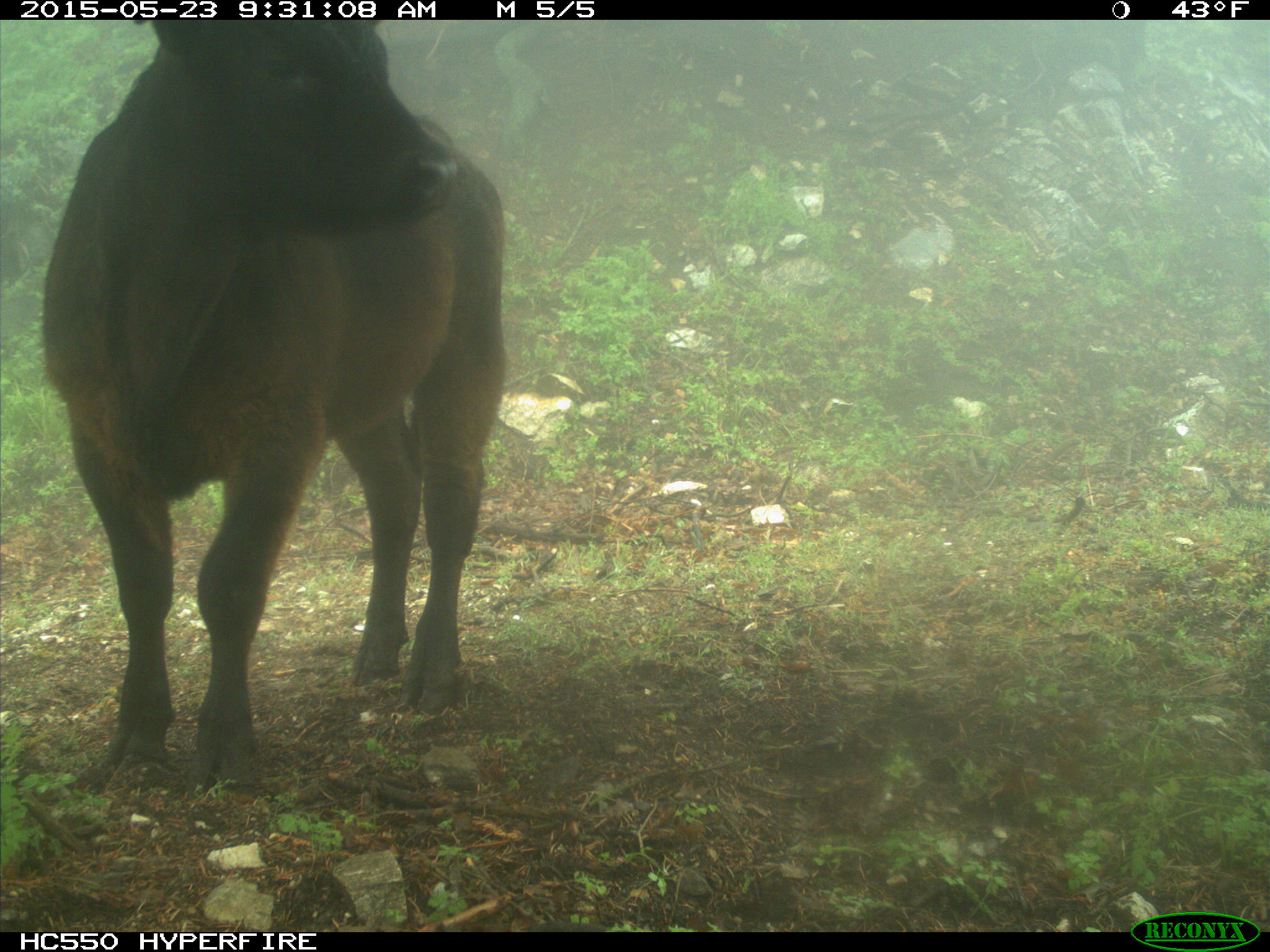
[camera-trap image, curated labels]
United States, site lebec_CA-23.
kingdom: Animalia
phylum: Chordata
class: Mammalia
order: Artiodactyla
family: Bovidae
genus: Bos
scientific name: Bos taurus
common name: domestic cow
Bos taurus (domestic cow).